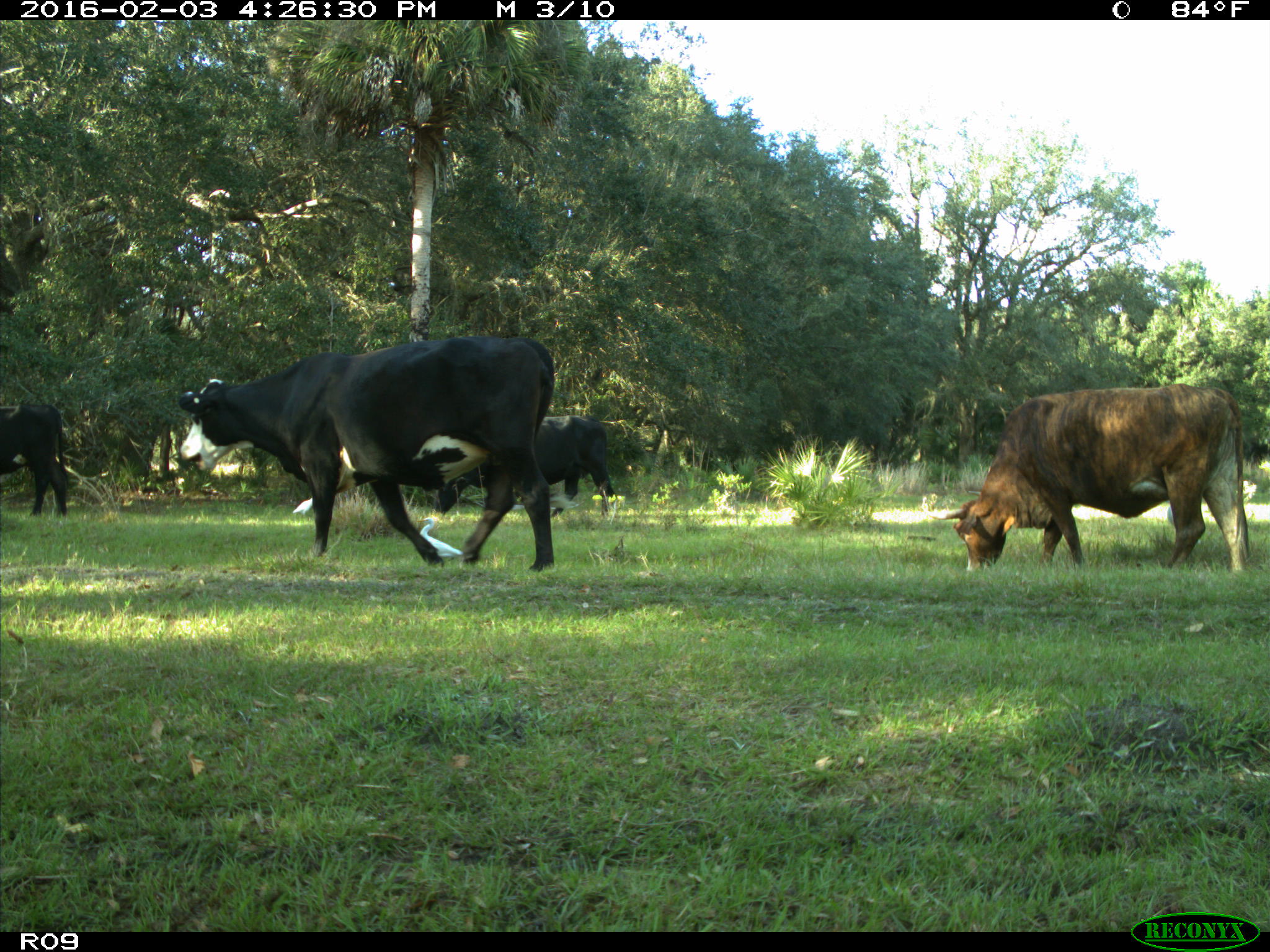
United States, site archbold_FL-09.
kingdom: Animalia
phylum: Chordata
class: Mammalia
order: Artiodactyla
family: Bovidae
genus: Bos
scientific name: Bos taurus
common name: domestic cow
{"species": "Bos taurus (domestic cow)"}